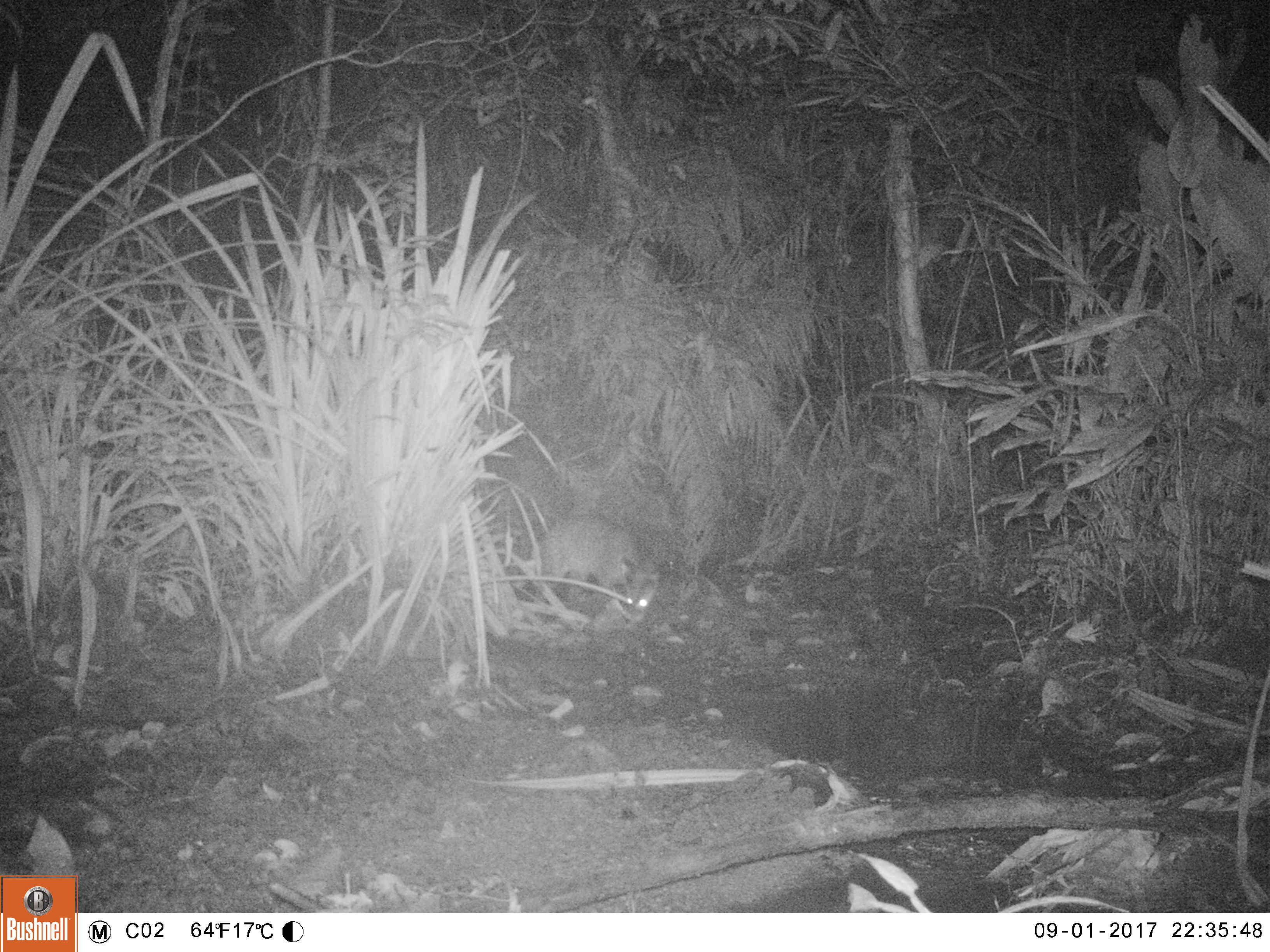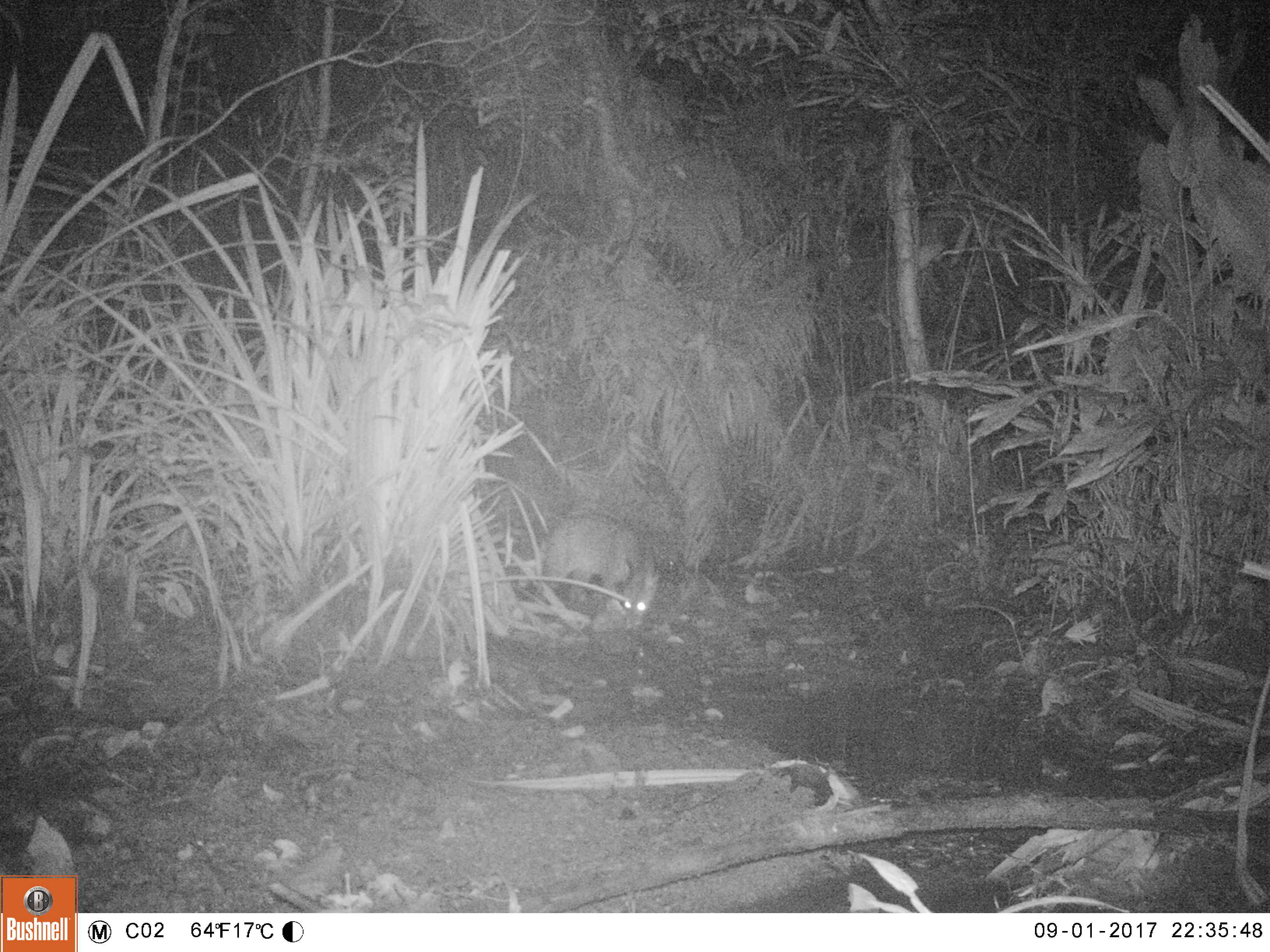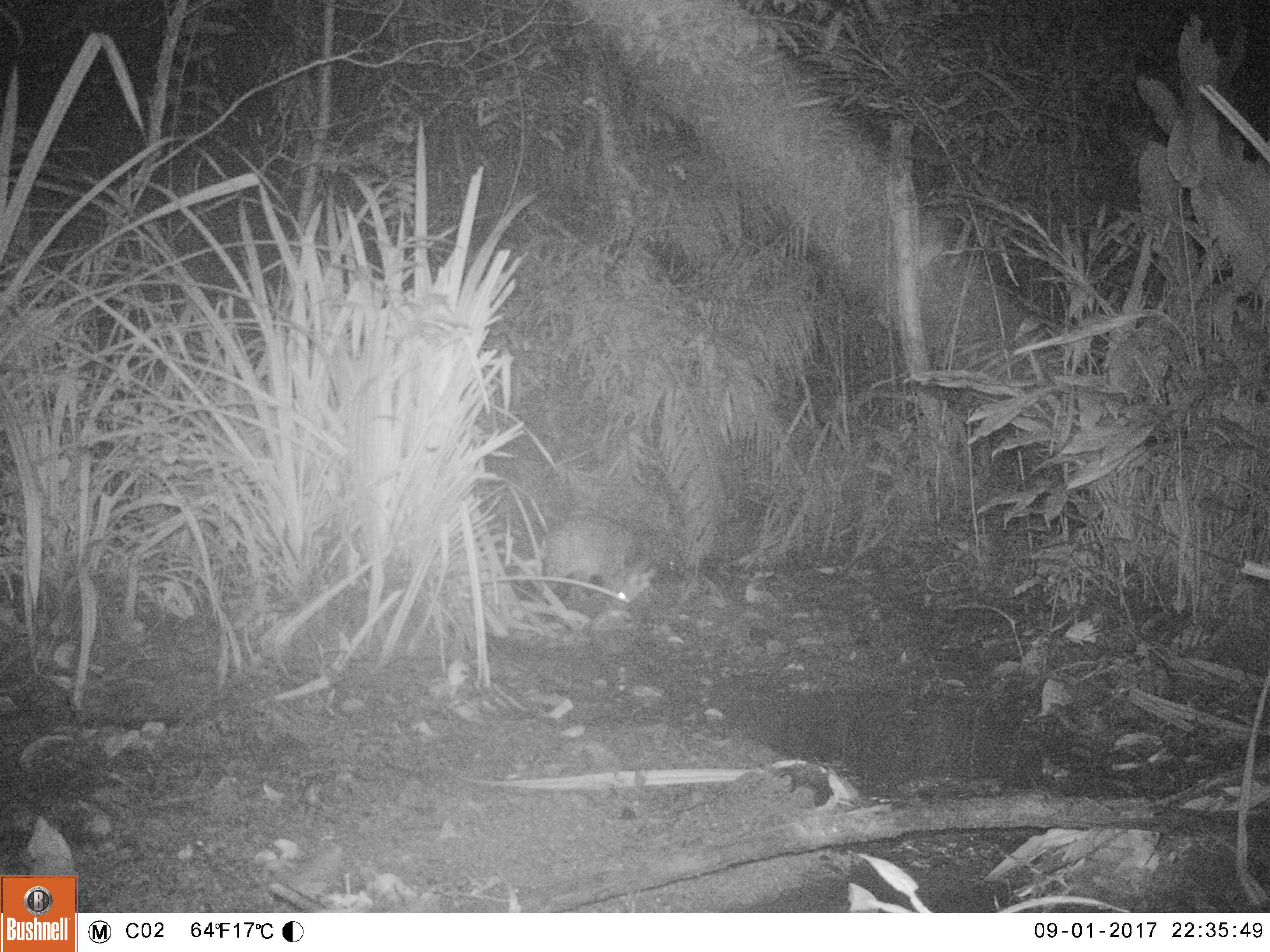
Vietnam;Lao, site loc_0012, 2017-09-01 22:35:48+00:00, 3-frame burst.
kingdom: Animalia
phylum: Chordata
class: Mammalia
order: Carnivora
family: Viverridae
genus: Viverra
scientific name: Viverra zibetha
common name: large indian civet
Large indian civet (Viverra zibetha). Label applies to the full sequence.